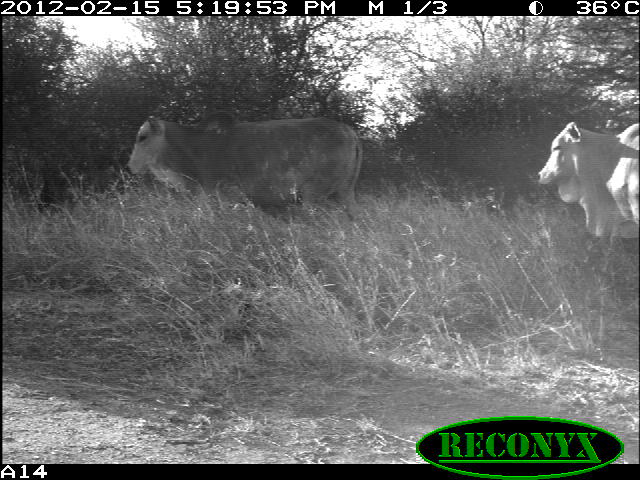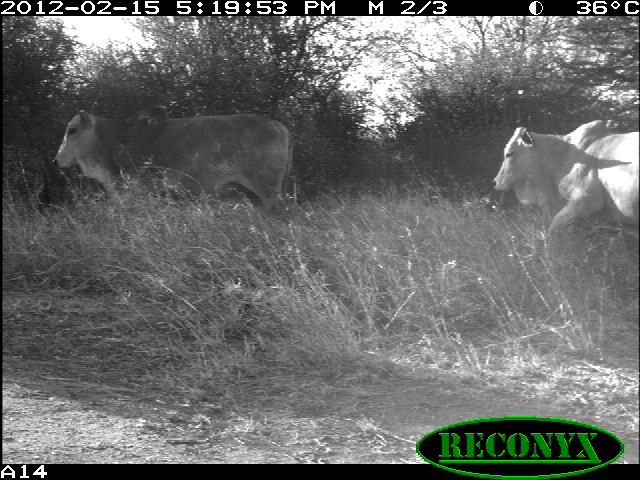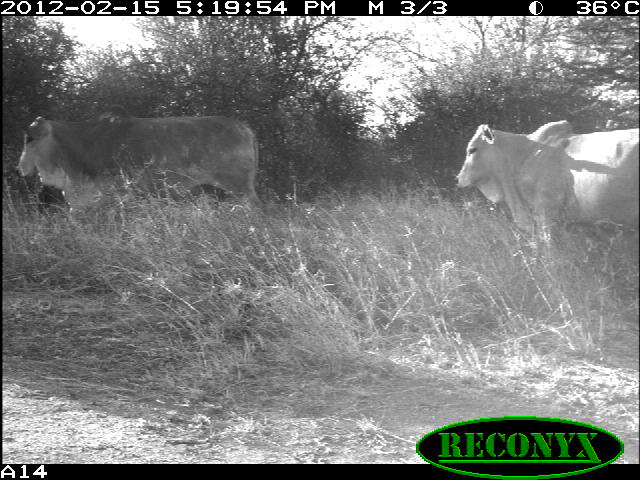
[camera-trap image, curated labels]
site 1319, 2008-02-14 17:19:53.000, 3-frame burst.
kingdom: Animalia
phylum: Chordata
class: Mammalia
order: Artiodactyla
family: Bovidae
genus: Bos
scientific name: Bos taurus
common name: domestic cattle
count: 2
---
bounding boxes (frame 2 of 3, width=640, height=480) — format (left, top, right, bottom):
bos taurus: (52, 110, 292, 217); (491, 120, 640, 237)